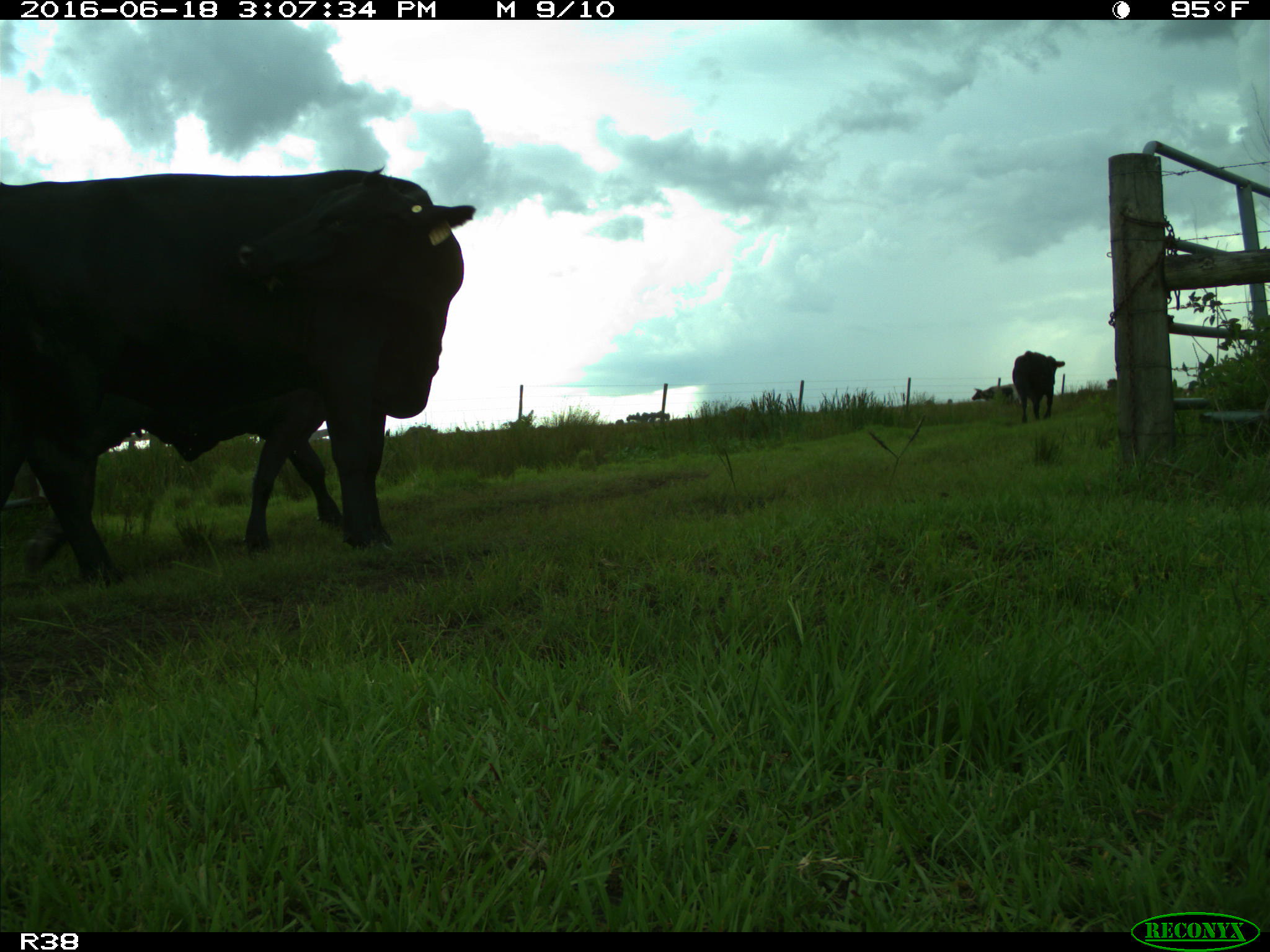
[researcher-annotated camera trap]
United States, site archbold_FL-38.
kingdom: Animalia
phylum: Chordata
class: Mammalia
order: Artiodactyla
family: Bovidae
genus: Bos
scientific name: Bos taurus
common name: domestic cow